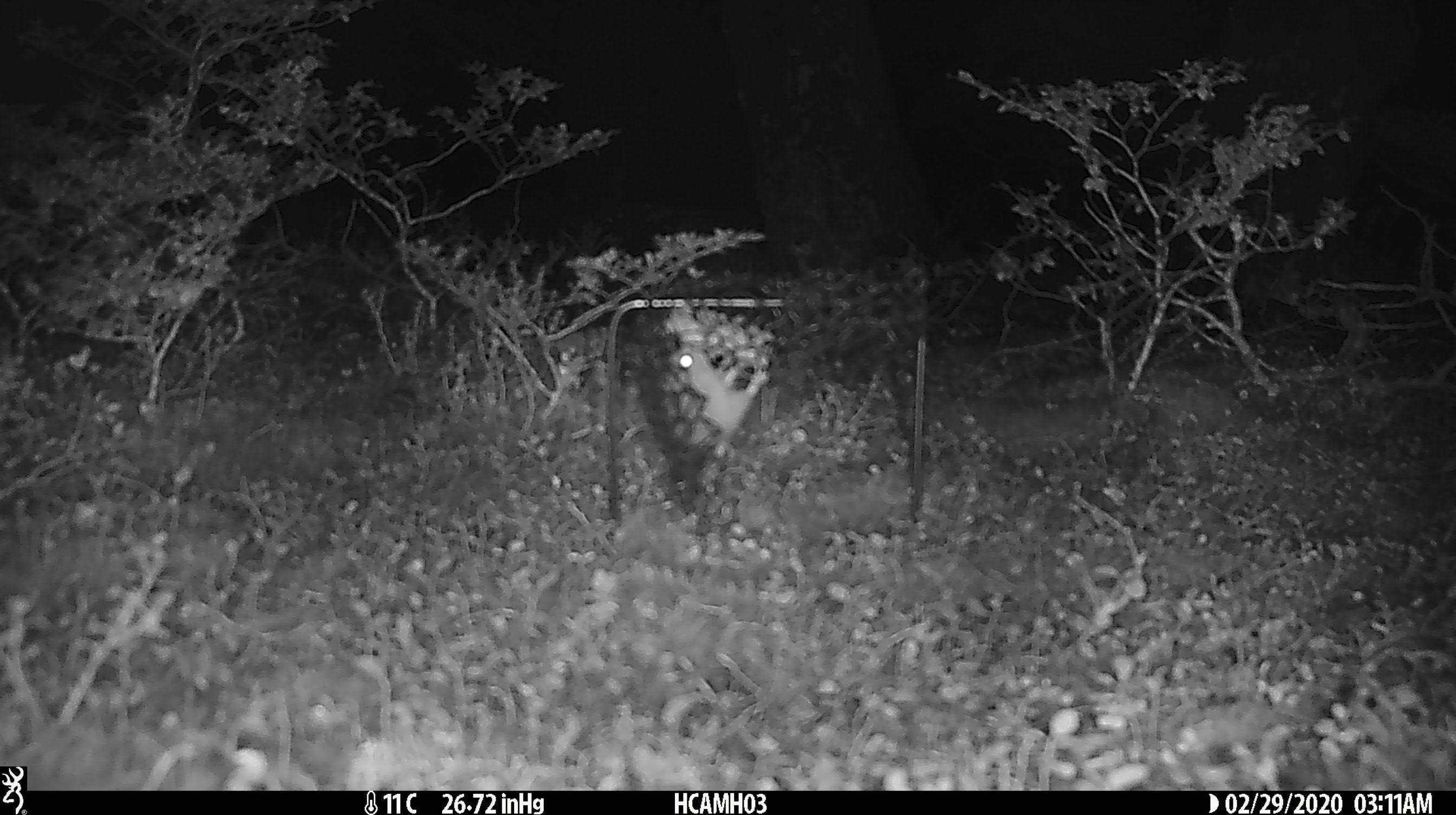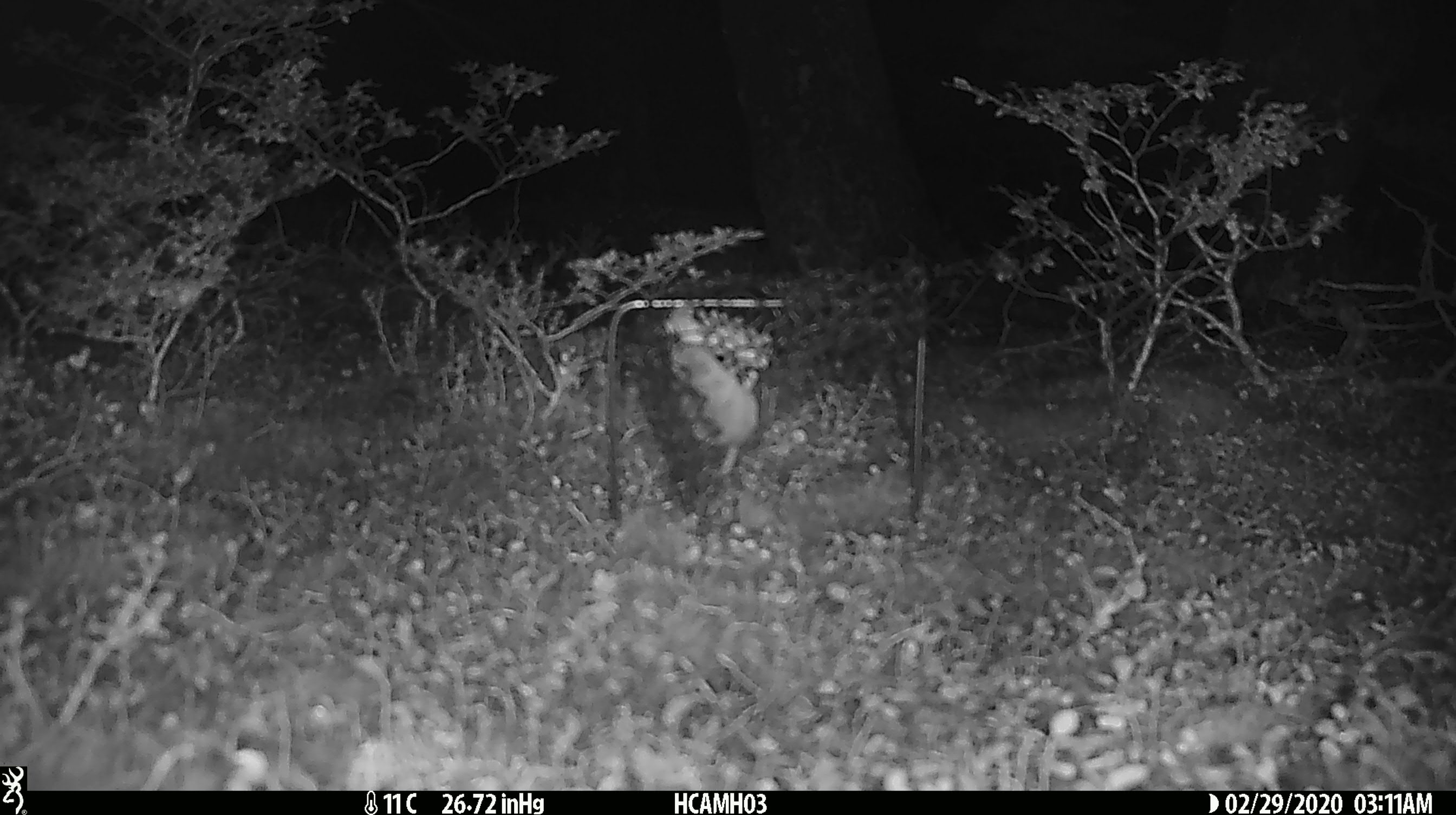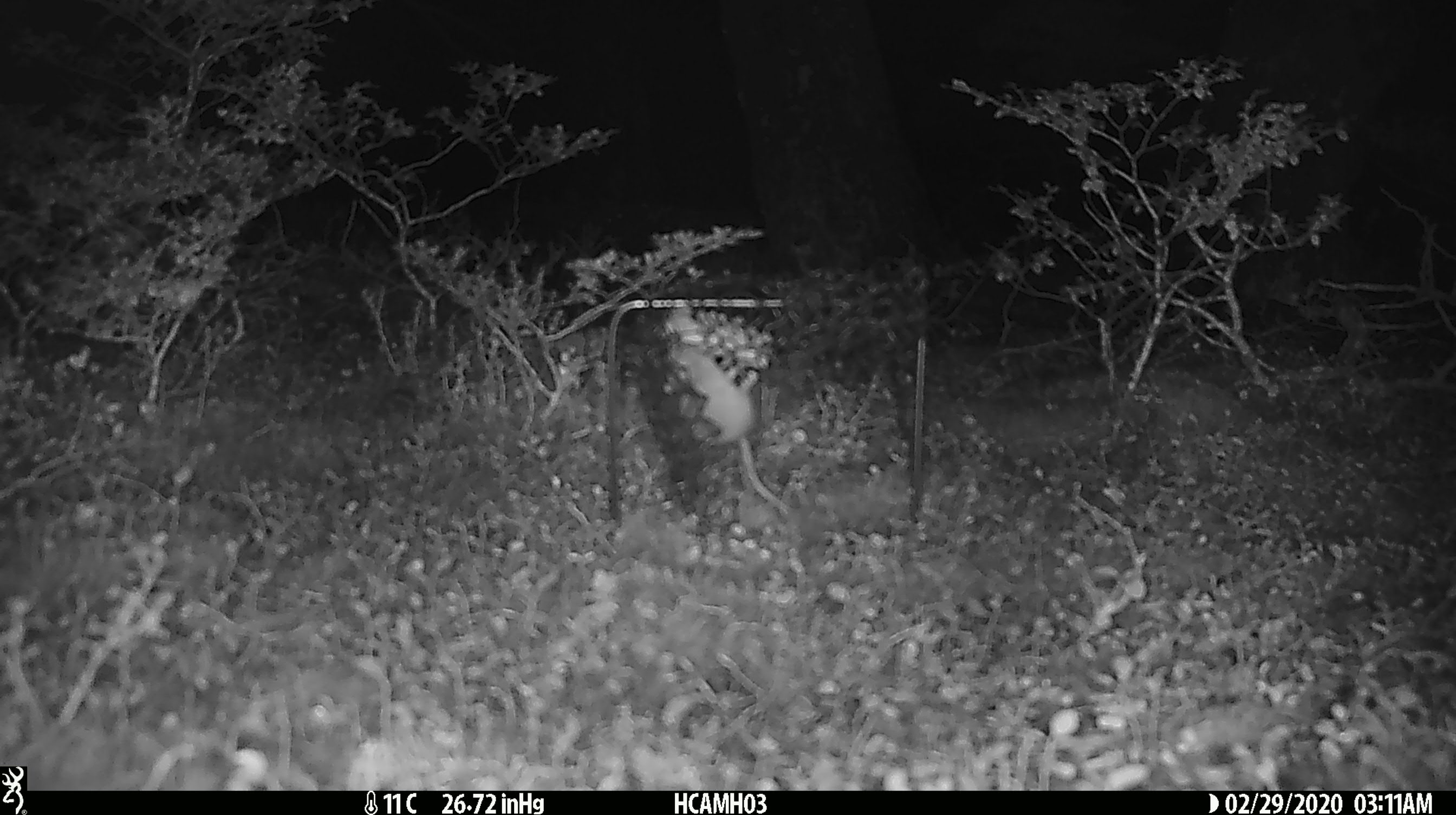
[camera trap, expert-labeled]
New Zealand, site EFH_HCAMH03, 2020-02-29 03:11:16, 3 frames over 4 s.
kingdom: Animalia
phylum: Chordata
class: Mammalia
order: Rodentia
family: Muridae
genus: Mus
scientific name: Mus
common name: mouse